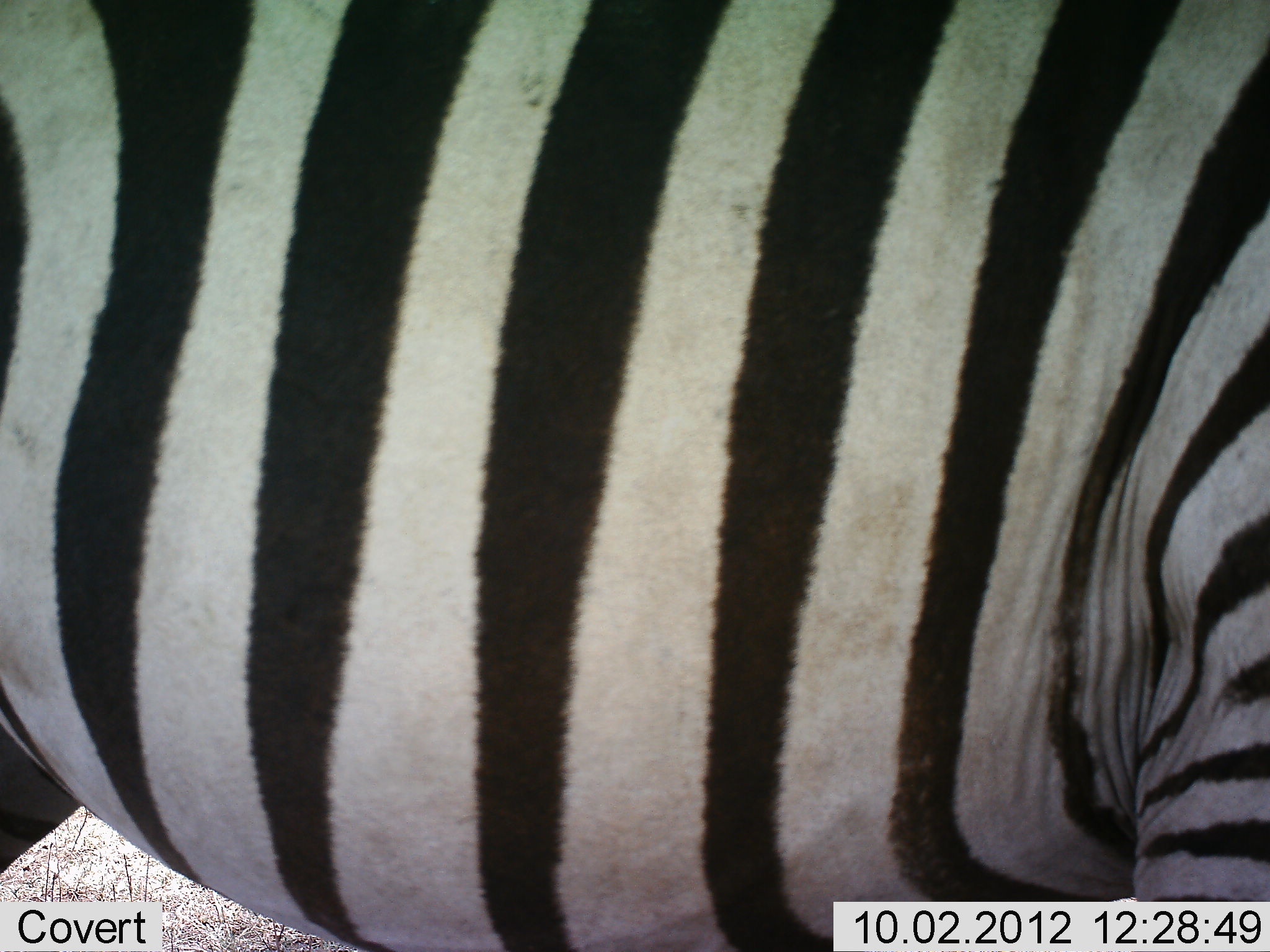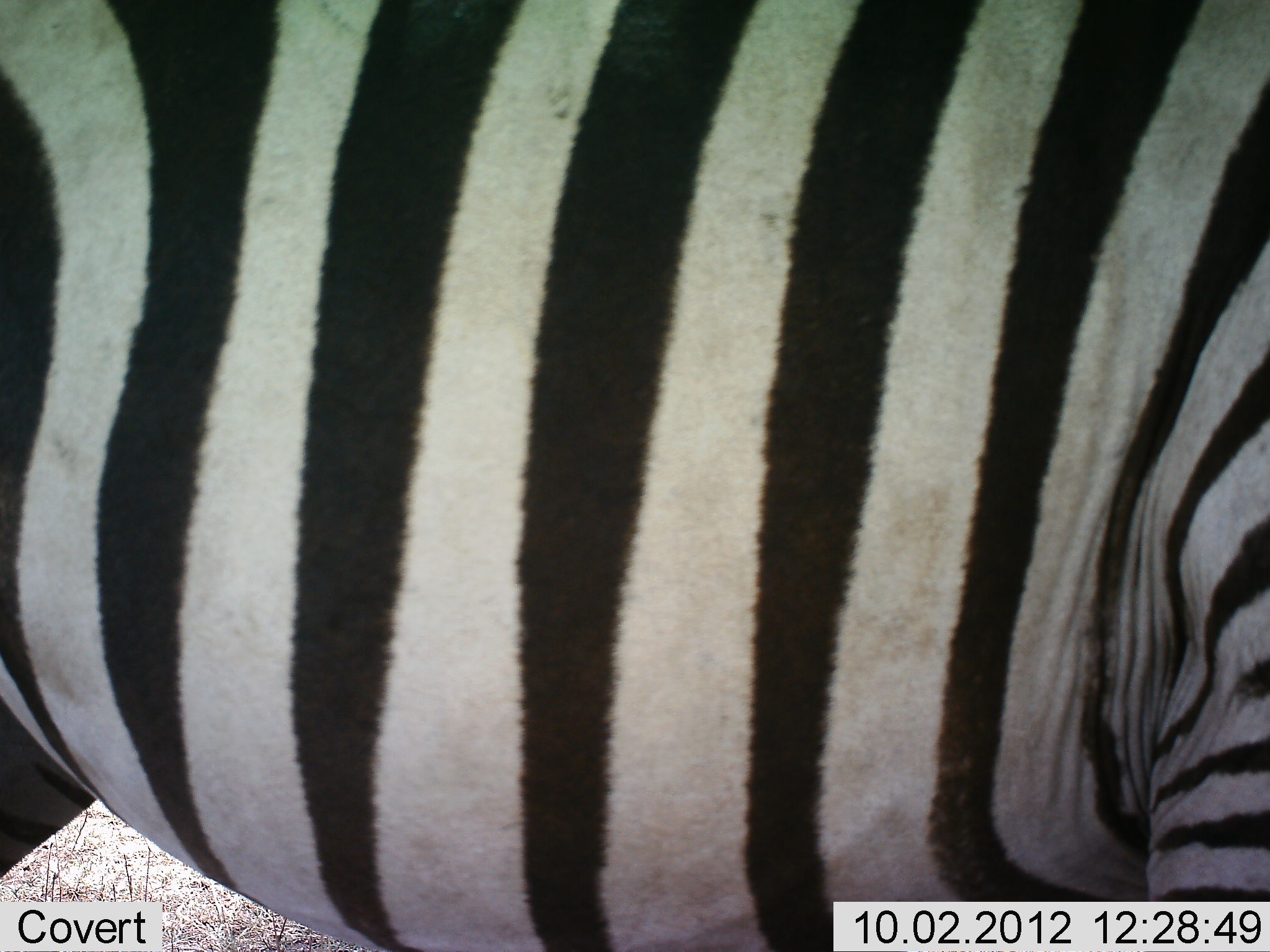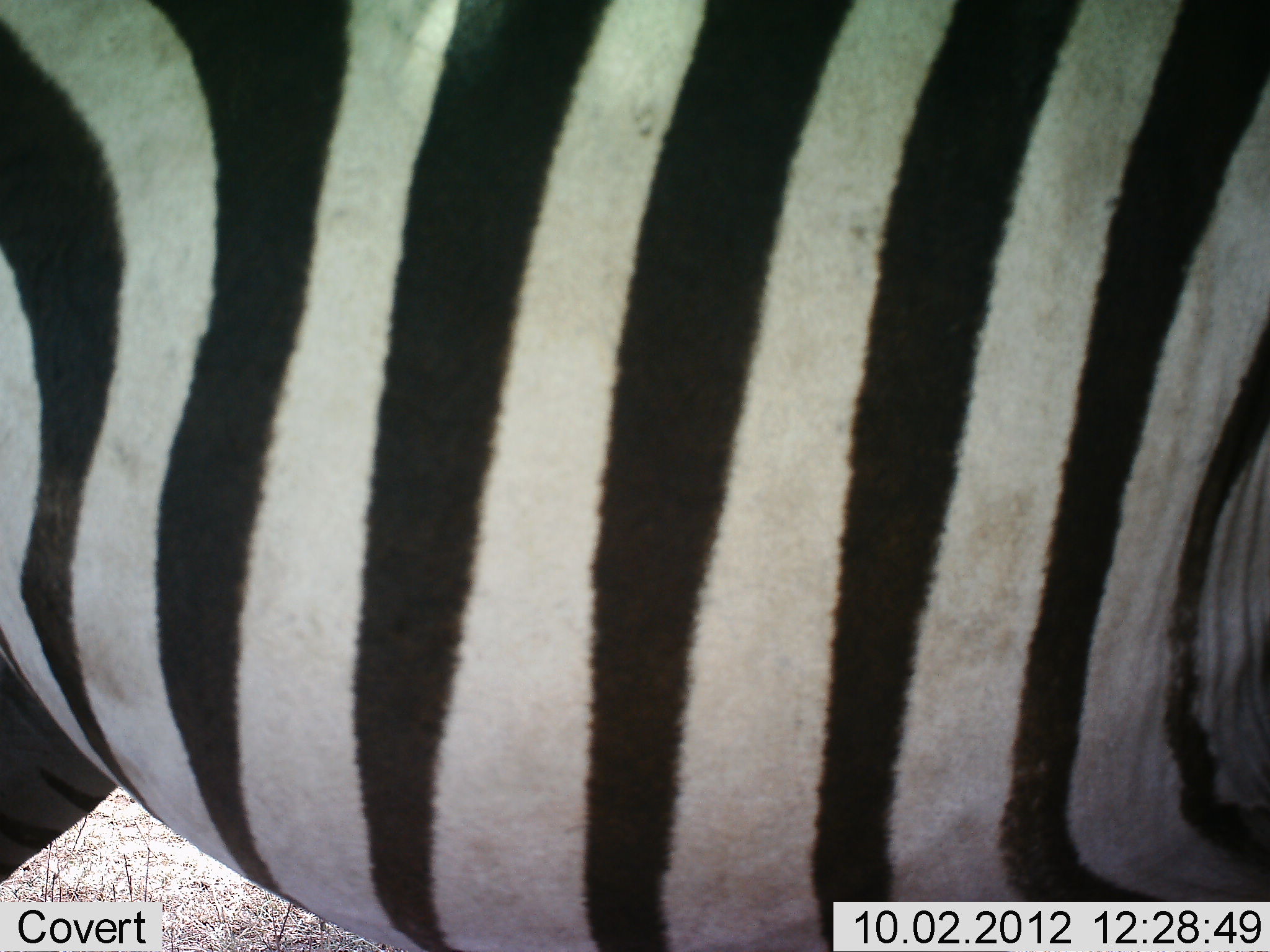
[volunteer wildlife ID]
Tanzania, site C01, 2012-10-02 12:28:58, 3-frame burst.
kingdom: Animalia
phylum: Chordata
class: Mammalia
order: Perissodactyla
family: Equidae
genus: Equus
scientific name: Equus quagga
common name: plains zebra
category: zebra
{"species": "zebra (plains zebra) (Equus quagga)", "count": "1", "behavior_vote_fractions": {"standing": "80%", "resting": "0%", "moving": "20%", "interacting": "0%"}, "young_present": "0%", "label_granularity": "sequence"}